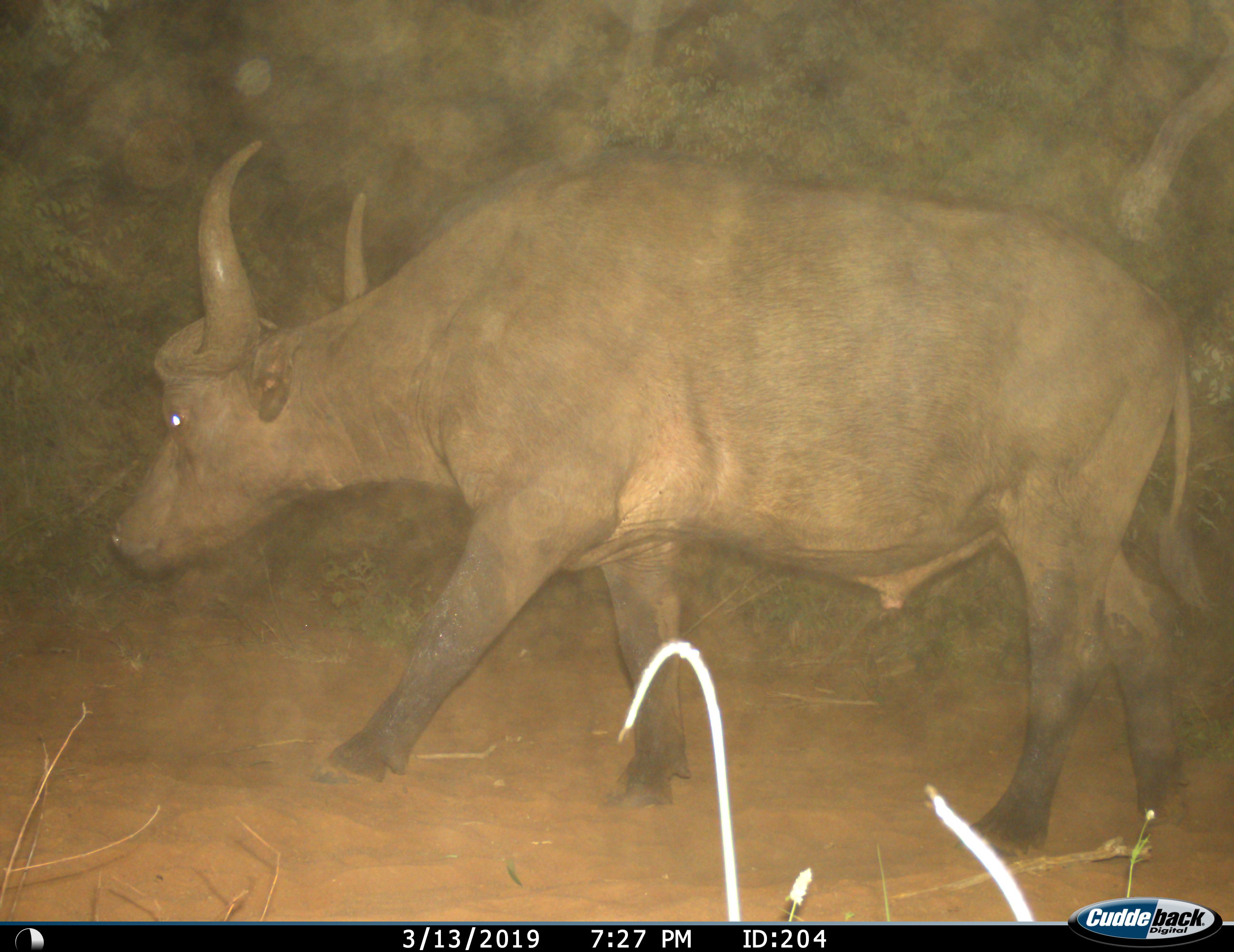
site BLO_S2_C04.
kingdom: Animalia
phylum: Chordata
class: Mammalia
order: Artiodactyla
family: Bovidae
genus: Syncerus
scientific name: Syncerus caffer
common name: african buffalo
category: buffalo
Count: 1.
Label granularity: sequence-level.